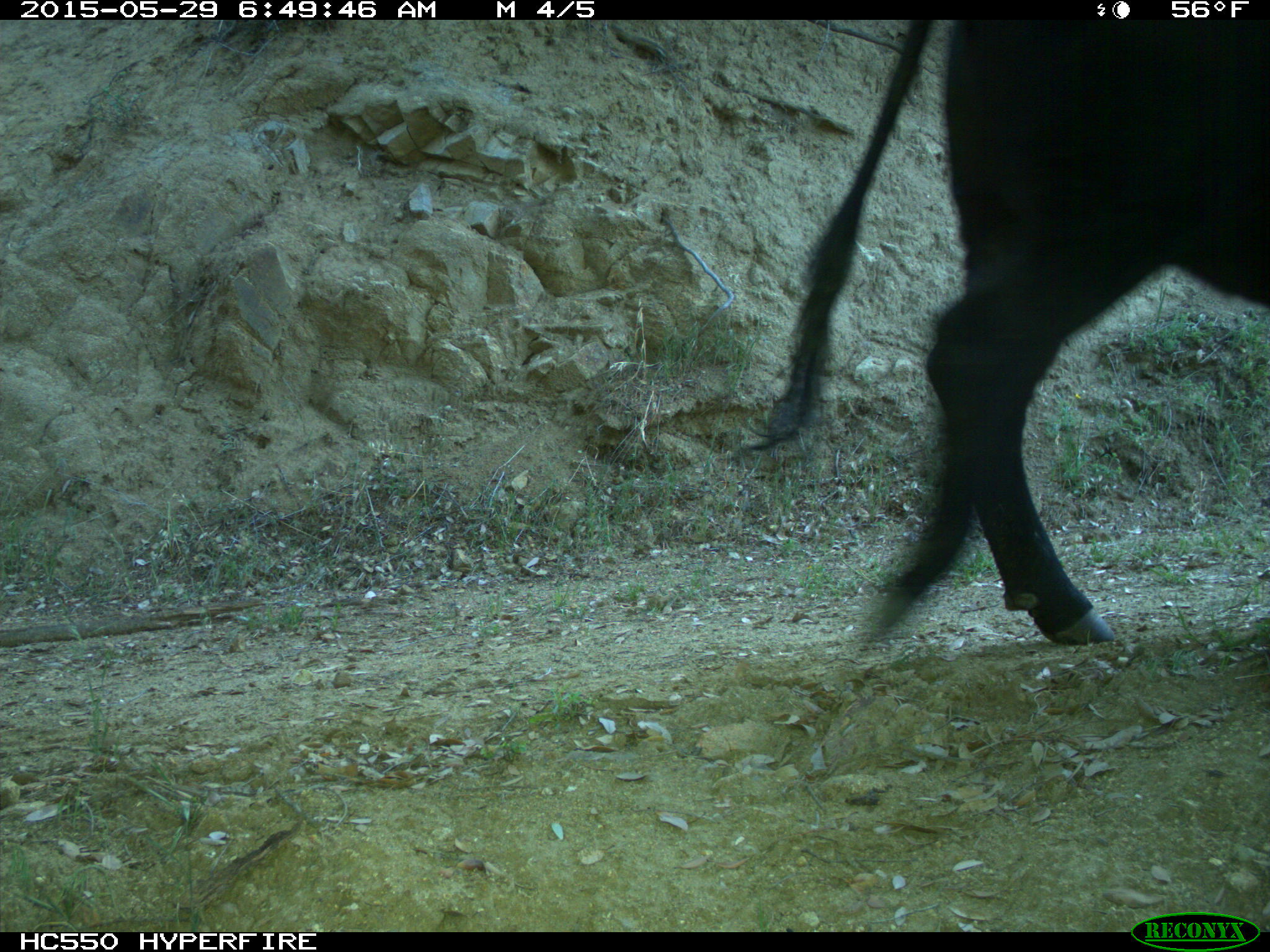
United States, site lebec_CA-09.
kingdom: Animalia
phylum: Chordata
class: Mammalia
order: Artiodactyla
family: Bovidae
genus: Bos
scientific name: Bos taurus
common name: domestic cow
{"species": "Bos taurus (domestic cow)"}